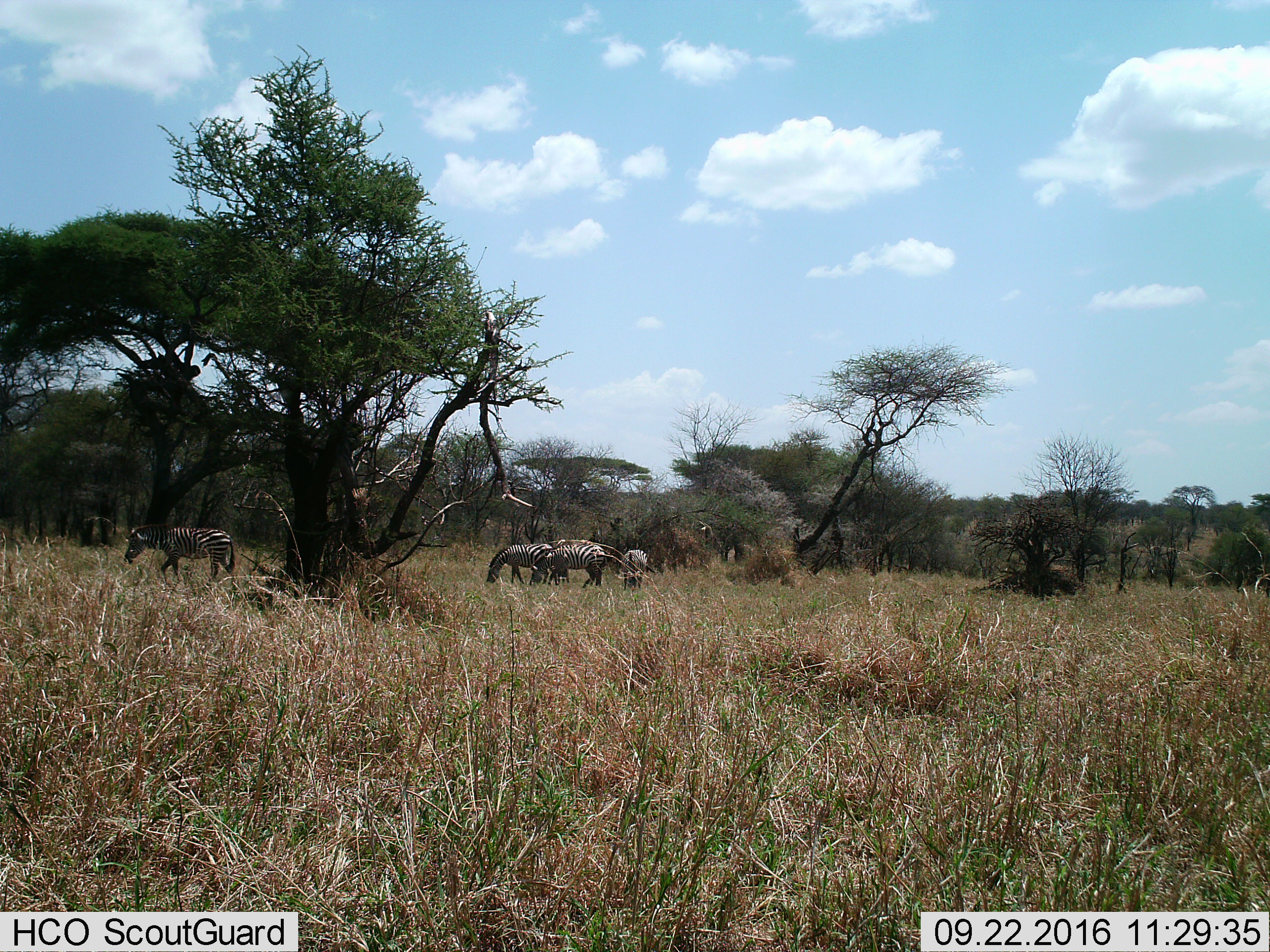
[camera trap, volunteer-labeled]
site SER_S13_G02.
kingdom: Animalia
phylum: Chordata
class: Mammalia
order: Perissodactyla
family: Equidae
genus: Equus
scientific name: Equus quagga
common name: plains zebra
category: zebraplains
Zebraplains (plains zebra) (Equus quagga), count 4. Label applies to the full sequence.